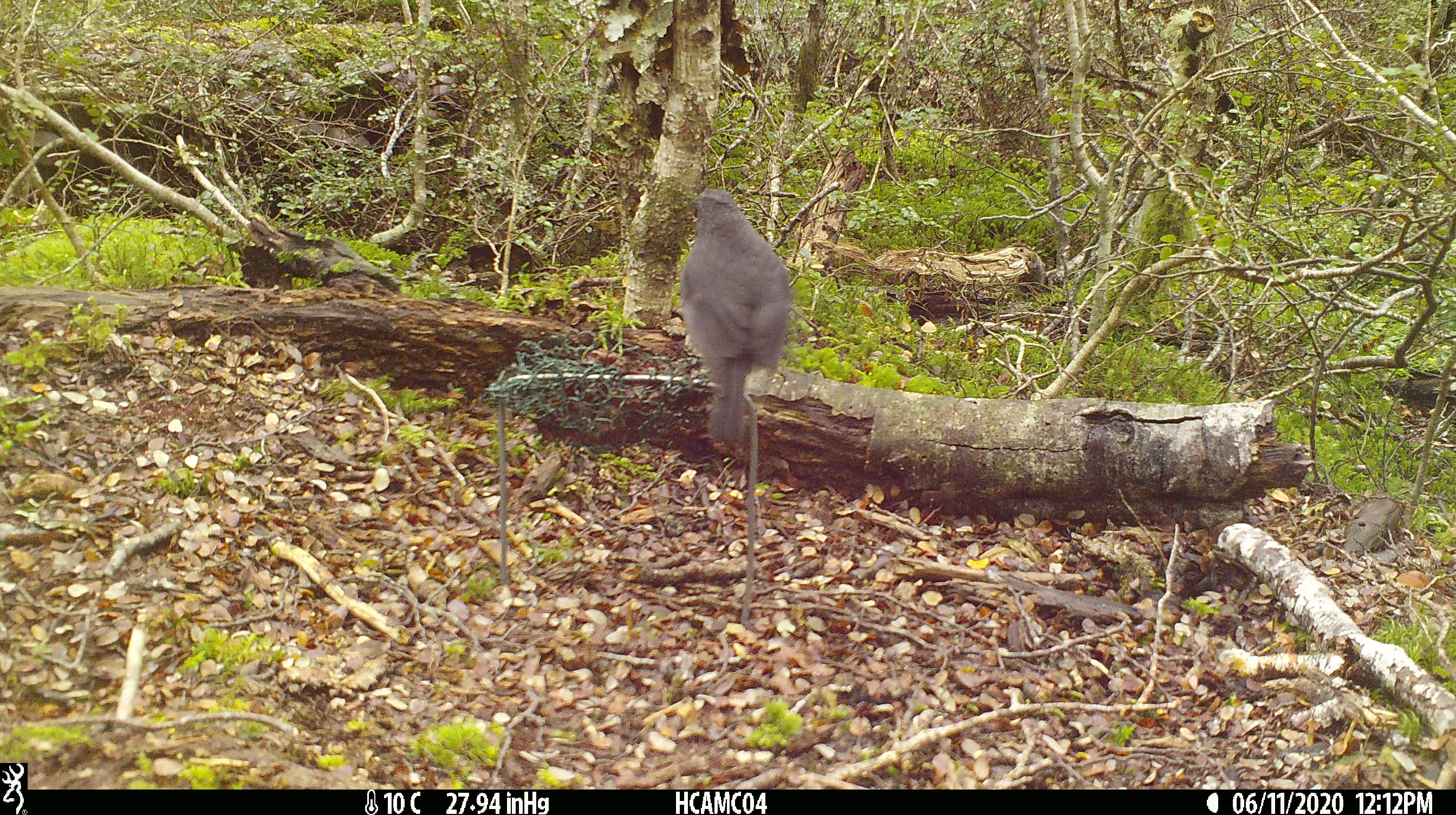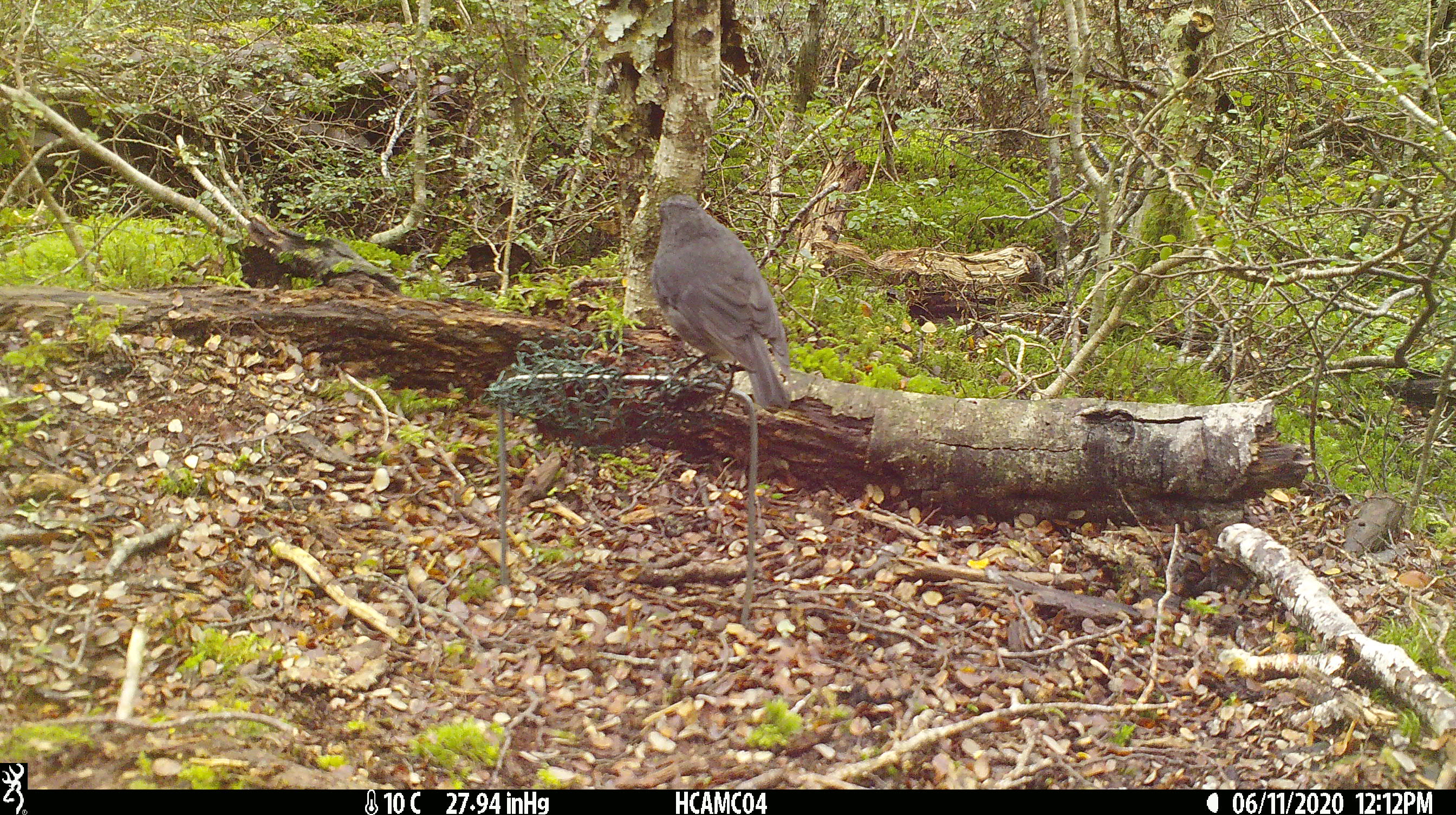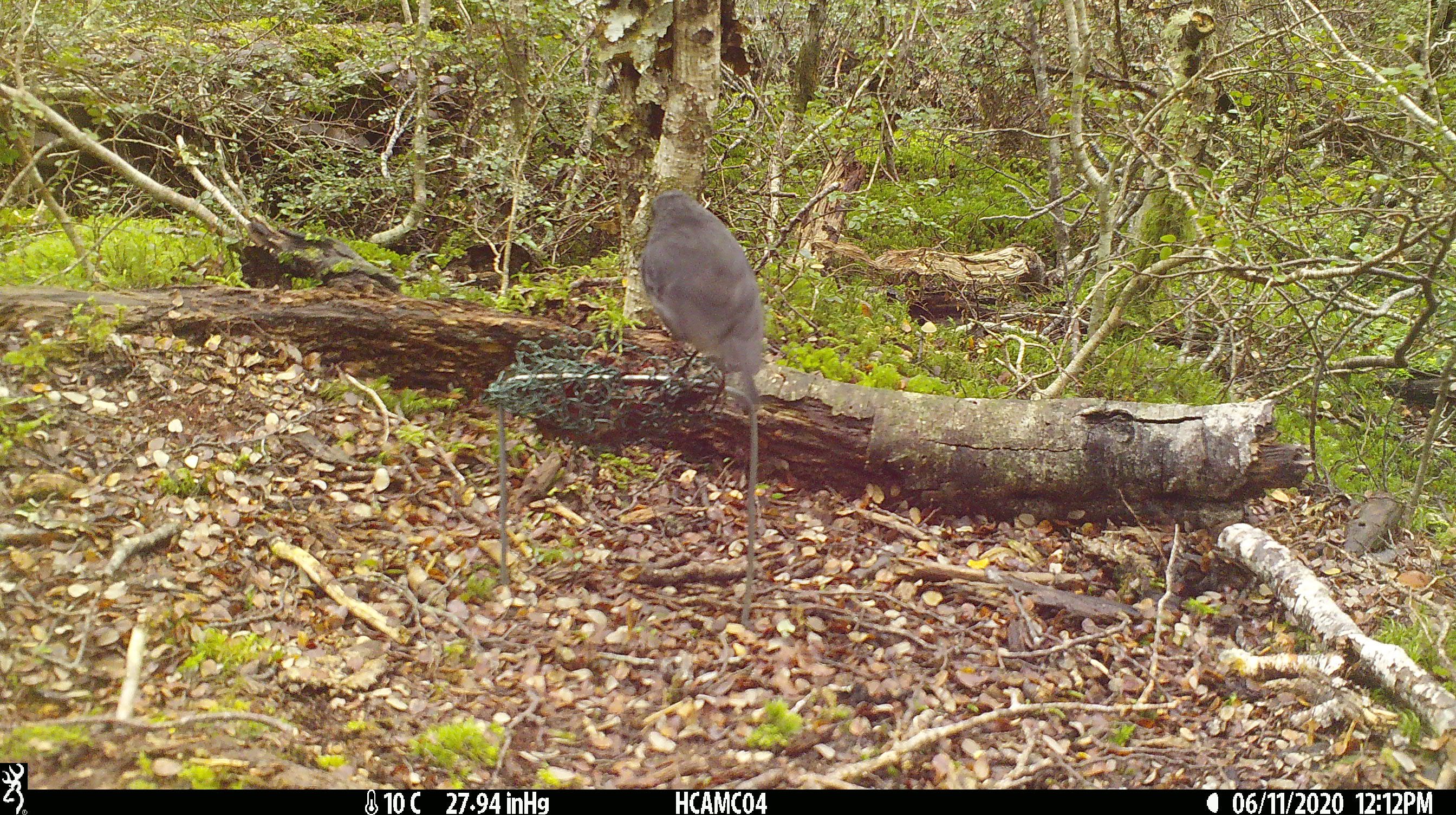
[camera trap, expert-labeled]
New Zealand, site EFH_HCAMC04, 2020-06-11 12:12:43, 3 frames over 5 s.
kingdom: Animalia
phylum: Chordata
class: Aves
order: Passeriformes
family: Petroicidae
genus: Petroica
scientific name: Petroica australis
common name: new zealand robin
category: robin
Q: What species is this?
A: Robin (new zealand robin) (Petroica australis).